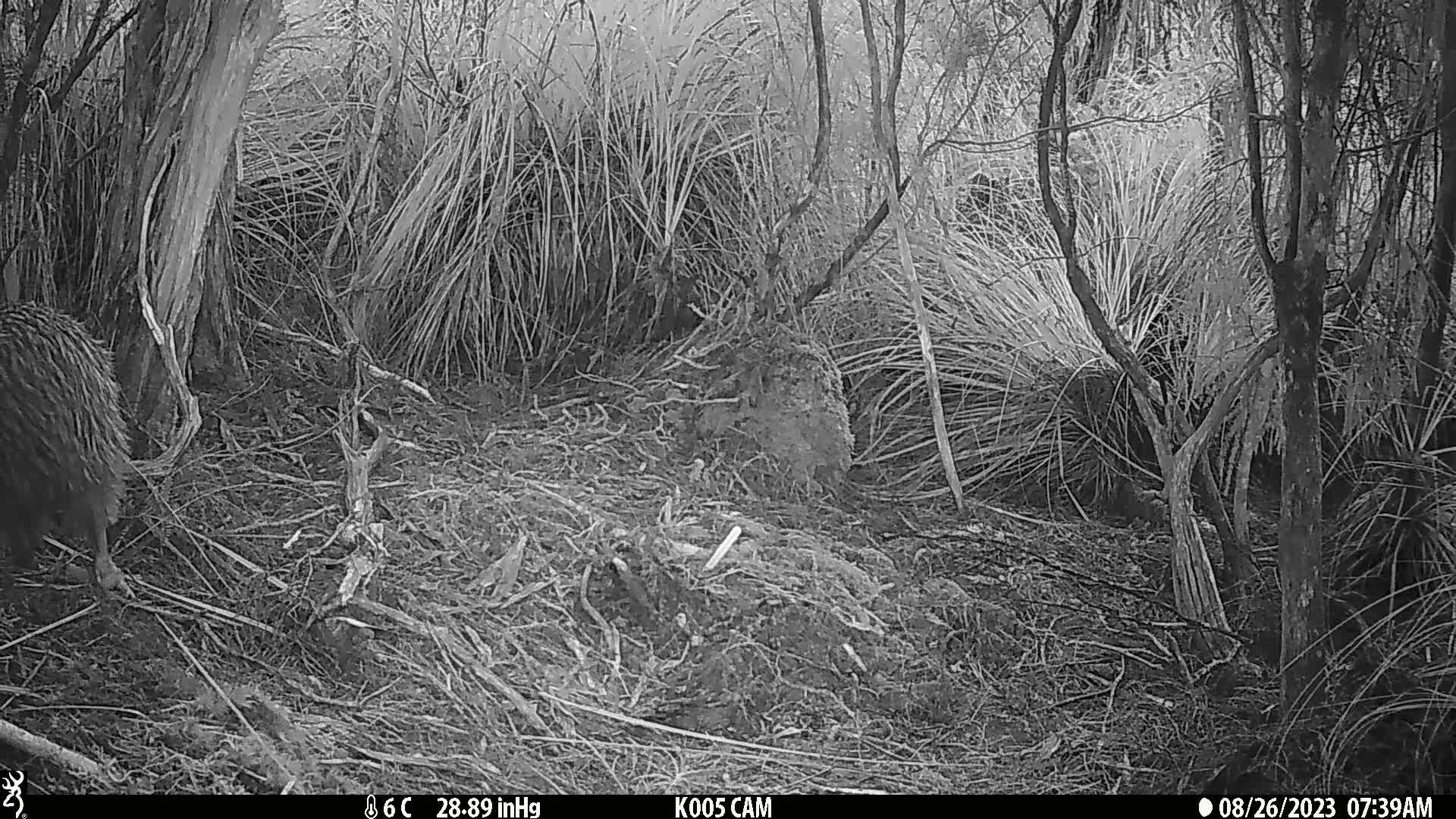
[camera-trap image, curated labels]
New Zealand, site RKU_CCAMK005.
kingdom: Animalia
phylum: Chordata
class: Aves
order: Apterygiformes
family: Apterygidae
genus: Apteryx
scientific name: Apteryx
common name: kiwi